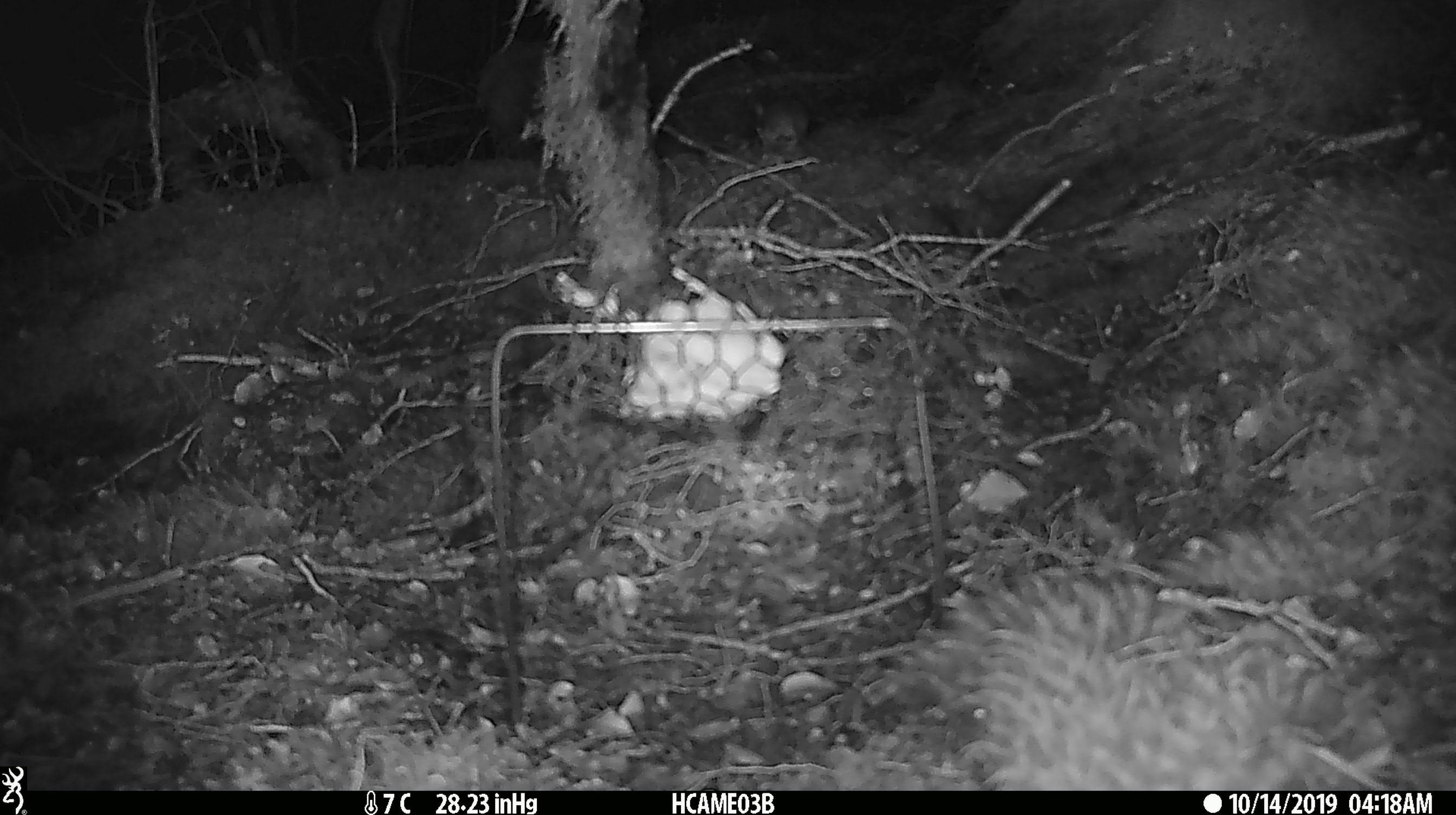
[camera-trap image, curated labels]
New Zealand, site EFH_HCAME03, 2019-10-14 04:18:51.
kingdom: Animalia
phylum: Chordata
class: Mammalia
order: Rodentia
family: Muridae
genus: Mus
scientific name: Mus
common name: mouse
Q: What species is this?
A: Mouse (Mus).